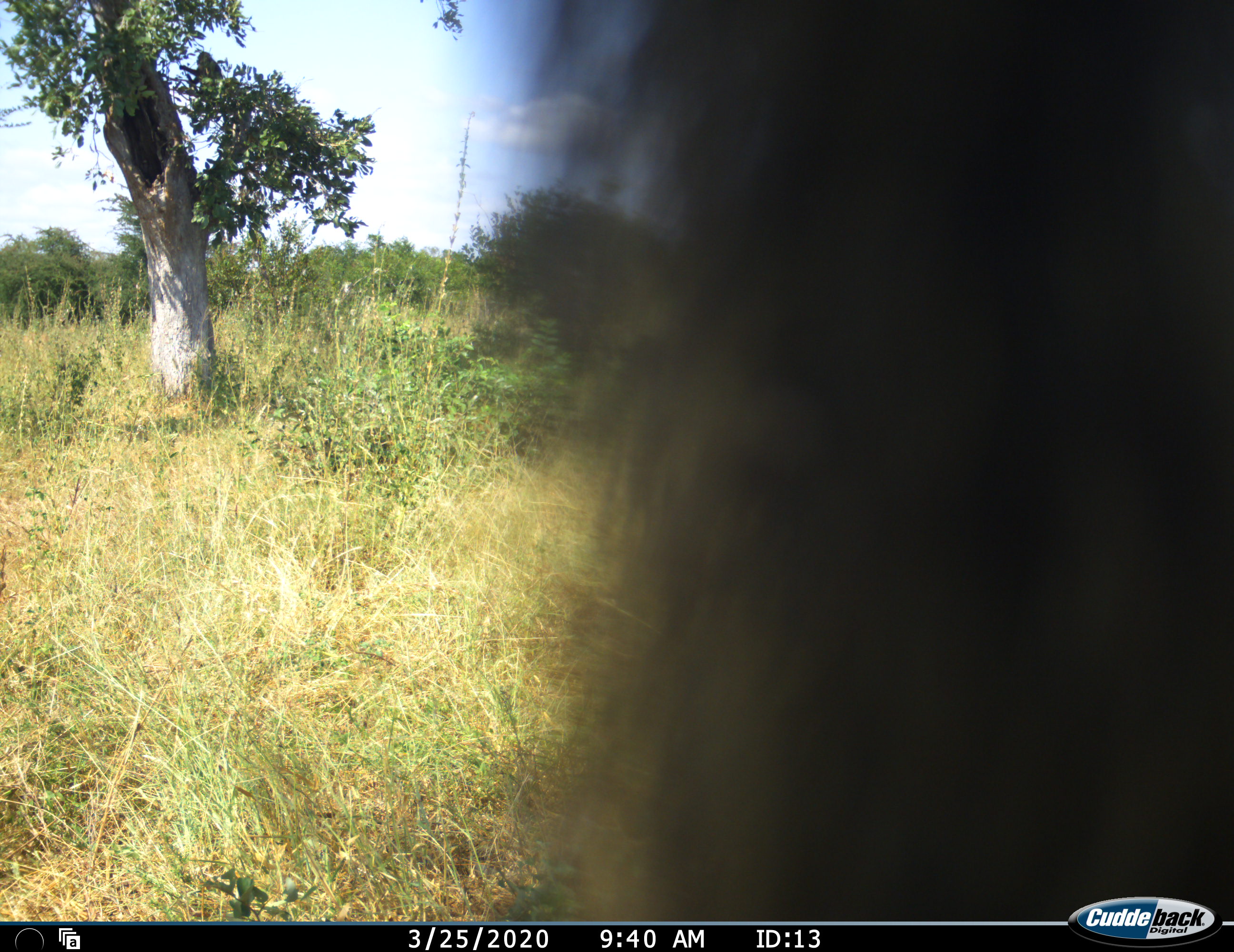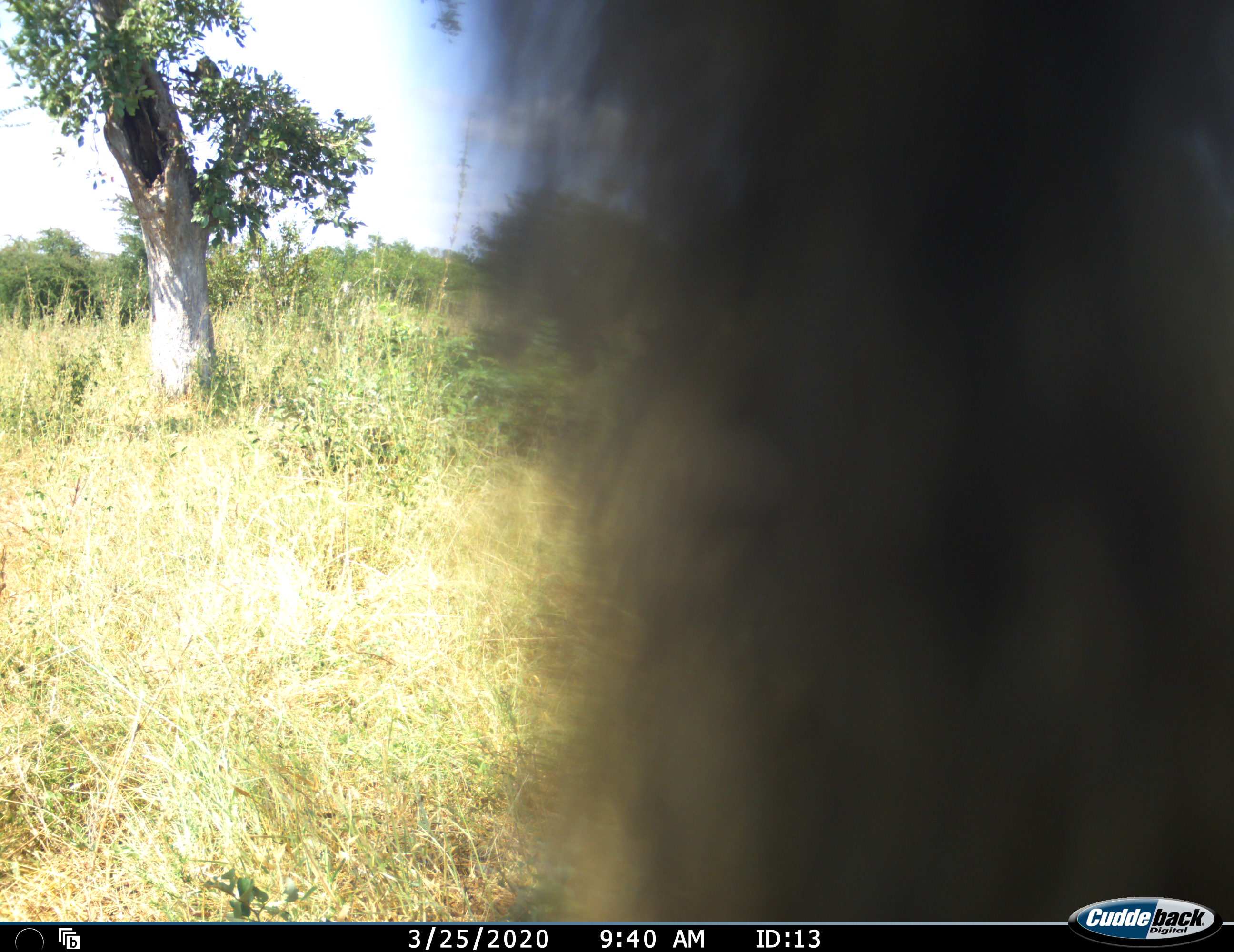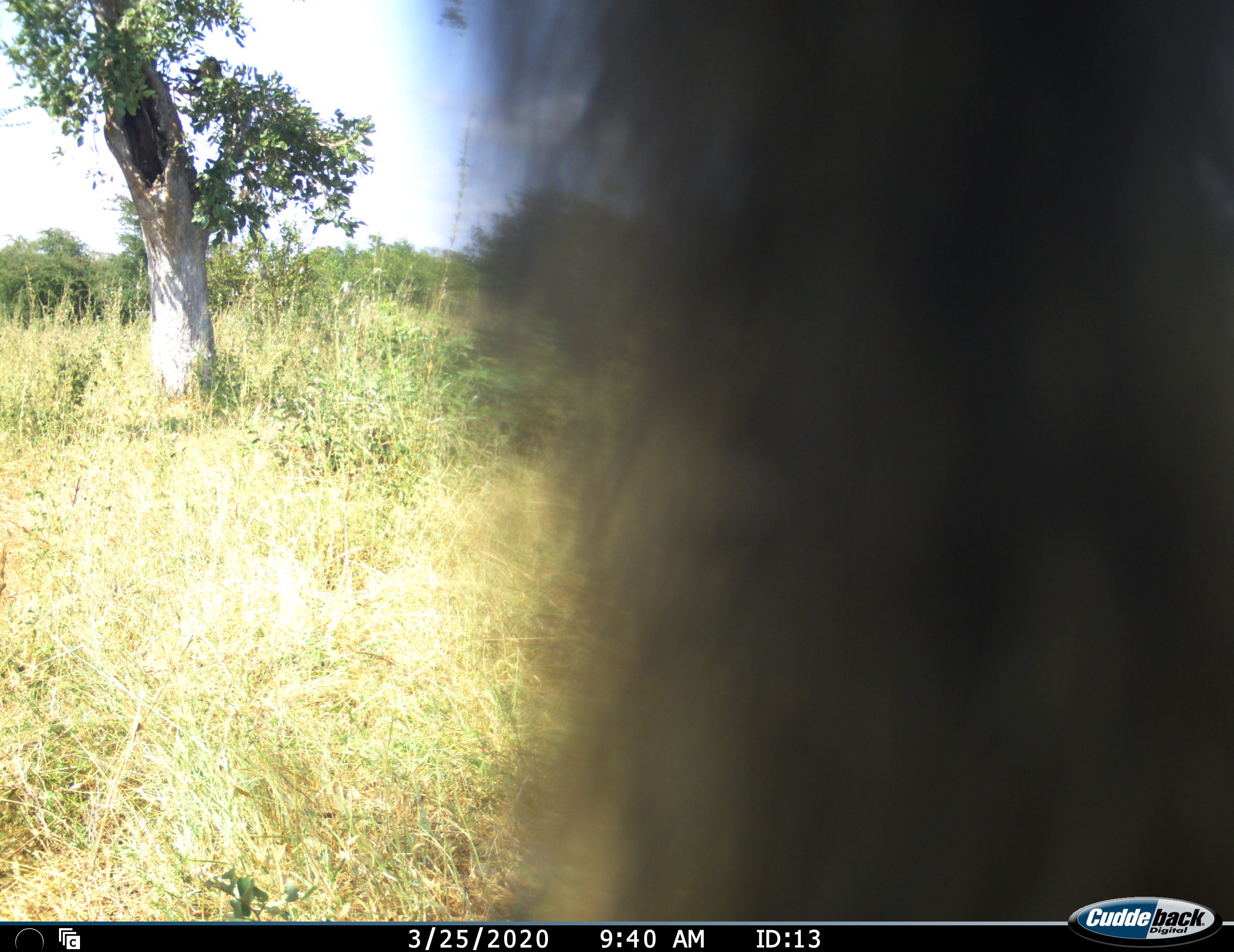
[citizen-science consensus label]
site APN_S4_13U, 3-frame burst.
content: unidentified animal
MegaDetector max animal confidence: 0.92